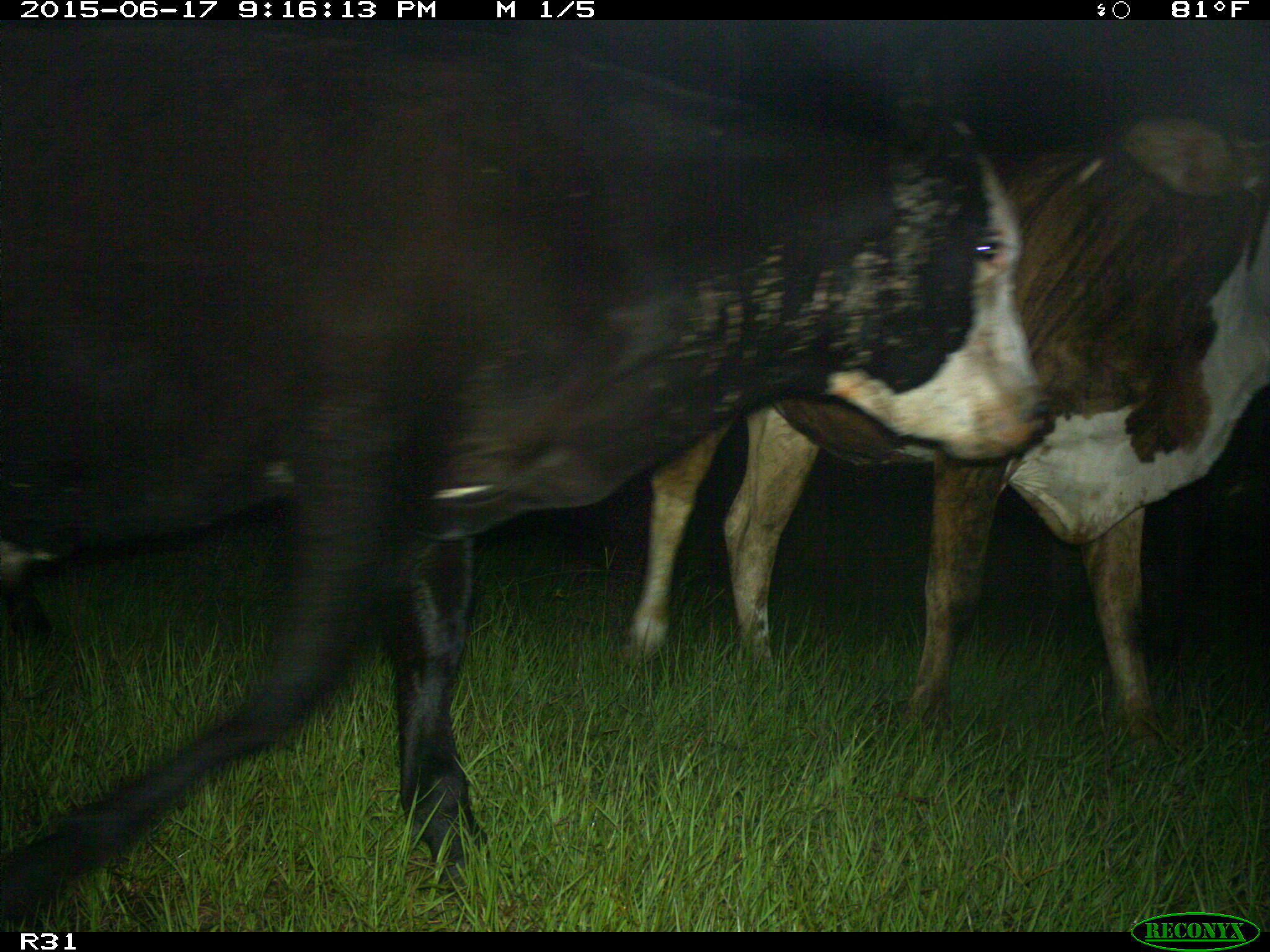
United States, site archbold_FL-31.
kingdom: Animalia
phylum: Chordata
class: Mammalia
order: Artiodactyla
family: Bovidae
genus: Bos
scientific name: Bos taurus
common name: domestic cow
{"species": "Bos taurus (domestic cow)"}